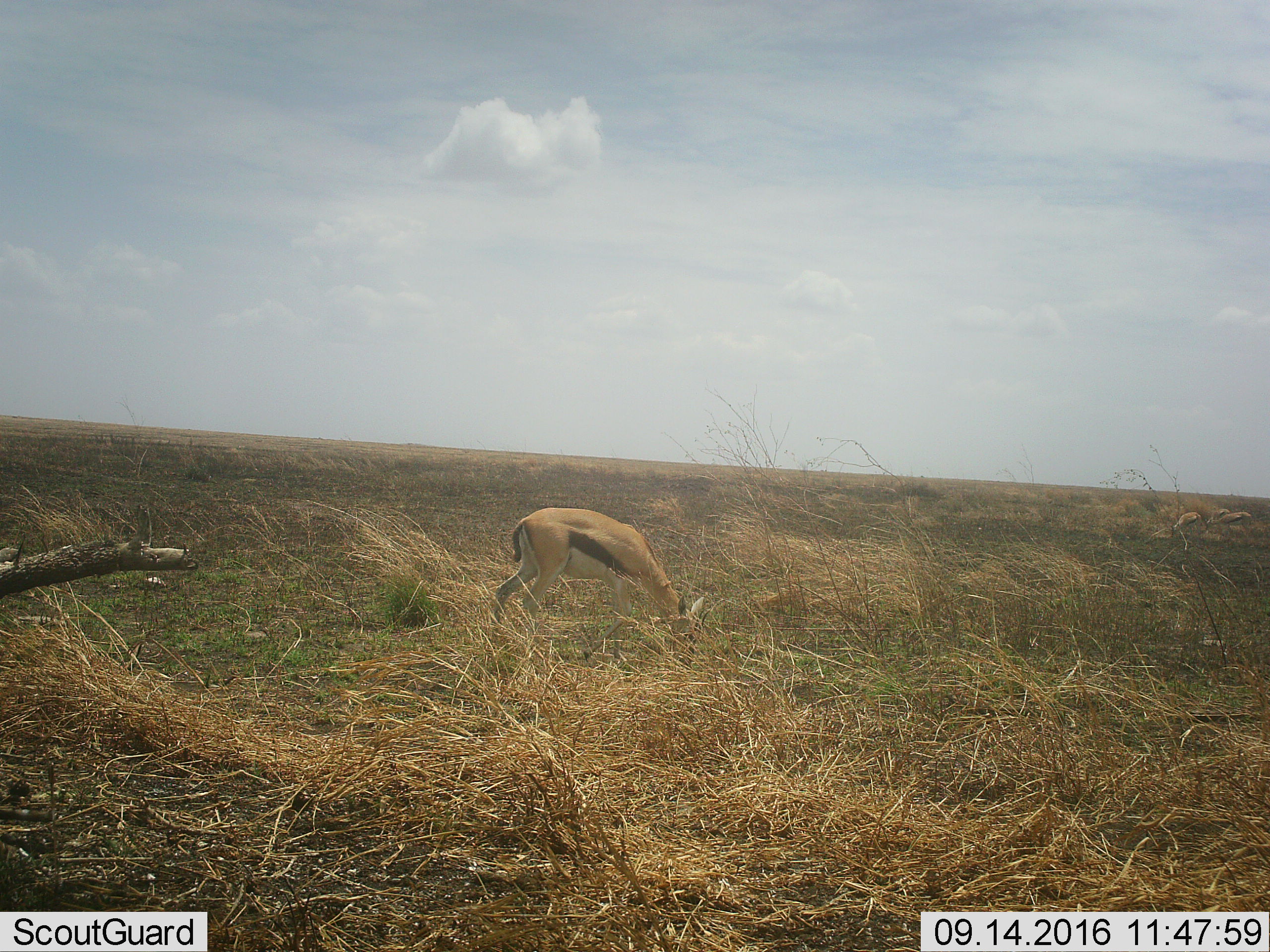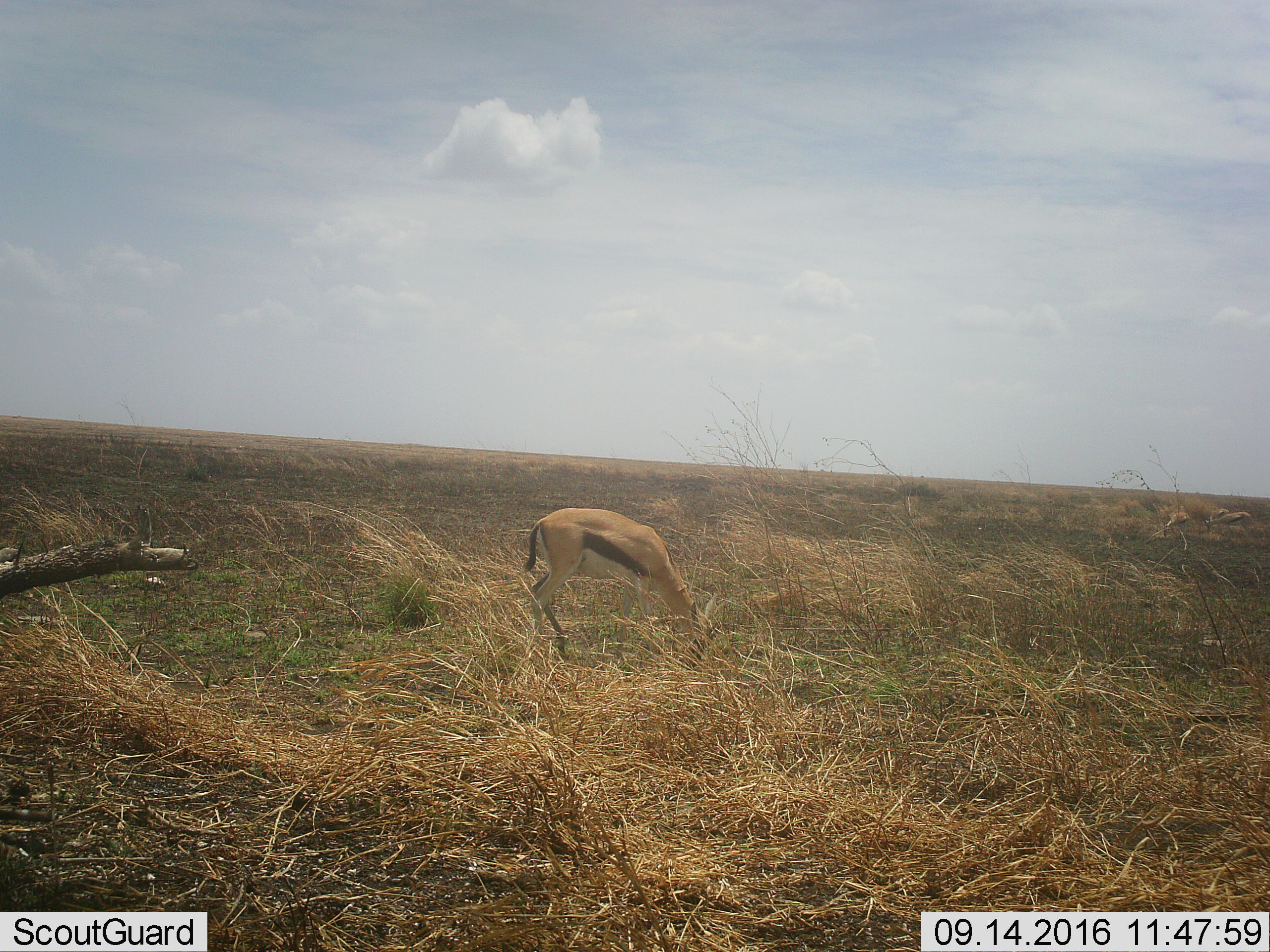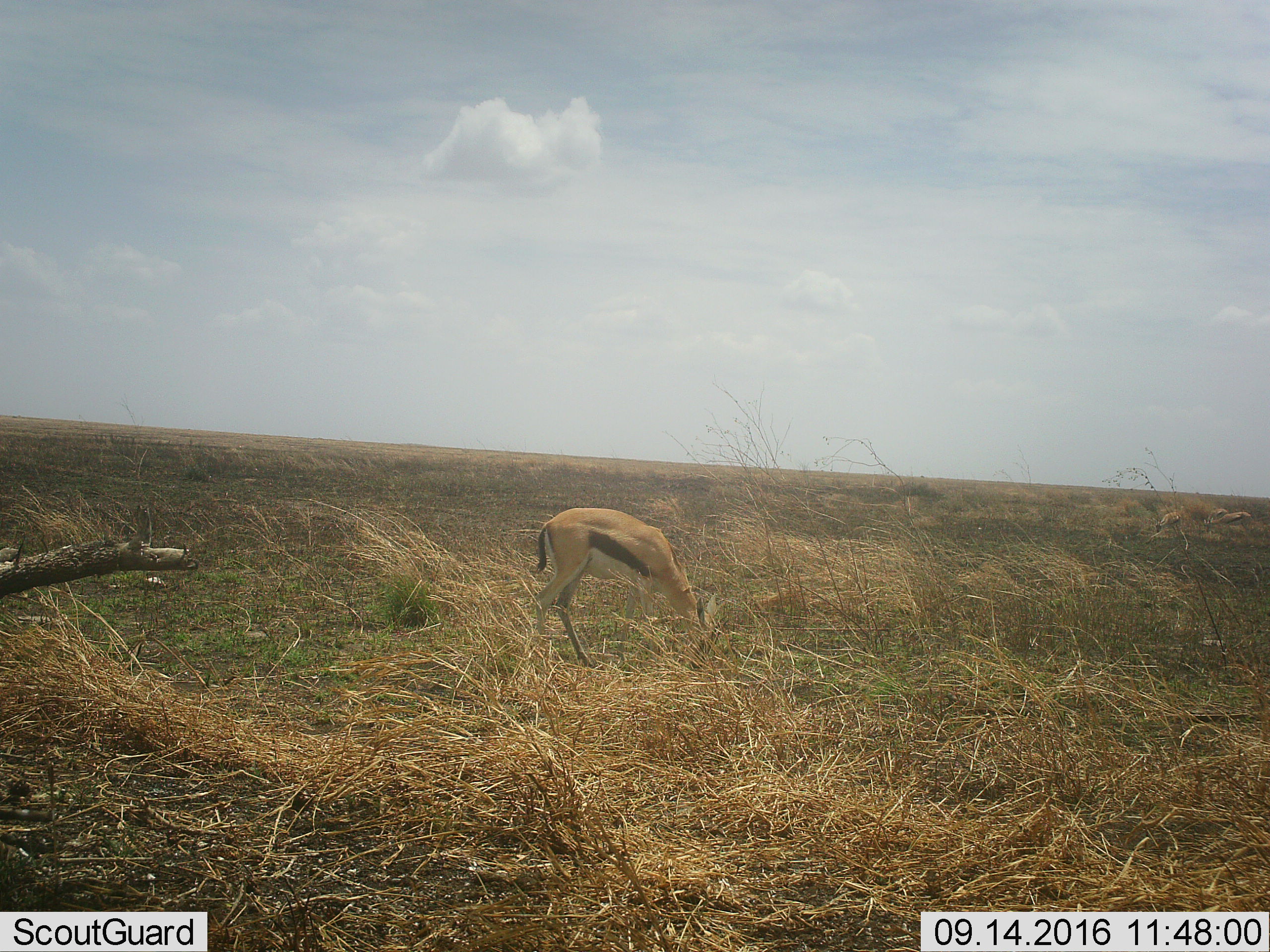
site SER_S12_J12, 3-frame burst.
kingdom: Animalia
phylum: Chordata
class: Mammalia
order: Artiodactyla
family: Bovidae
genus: Eudorcas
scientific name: Eudorcas thomsonii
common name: thomson's gazelle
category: gazellethomsons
Gazellethomsons (thomson's gazelle) (Eudorcas thomsonii), count 4. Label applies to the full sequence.